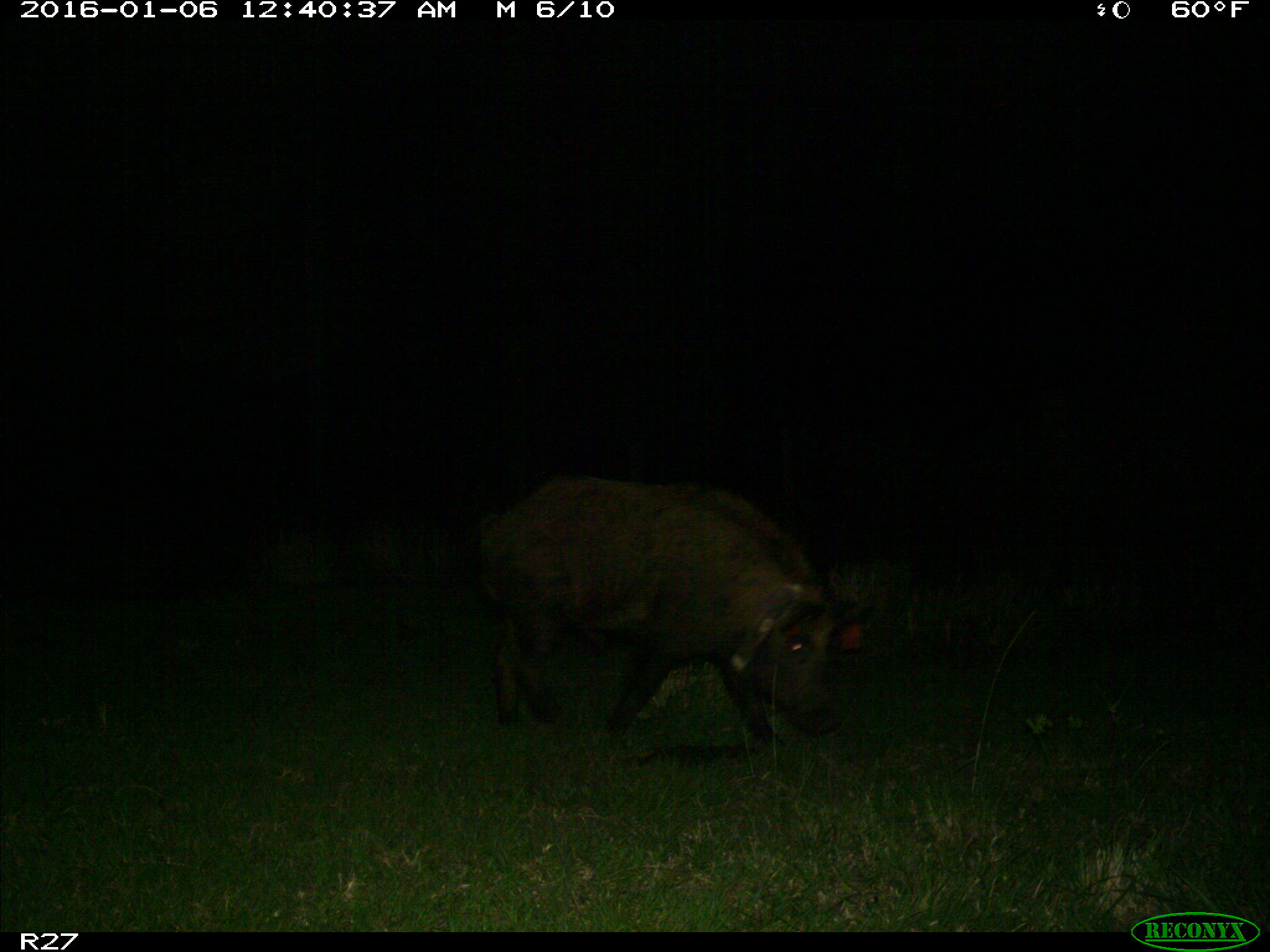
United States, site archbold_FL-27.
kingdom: Animalia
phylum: Chordata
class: Mammalia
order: Artiodactyla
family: Suidae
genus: Sus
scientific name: Sus scrofa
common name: wild boar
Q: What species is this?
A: Sus scrofa (wild boar).